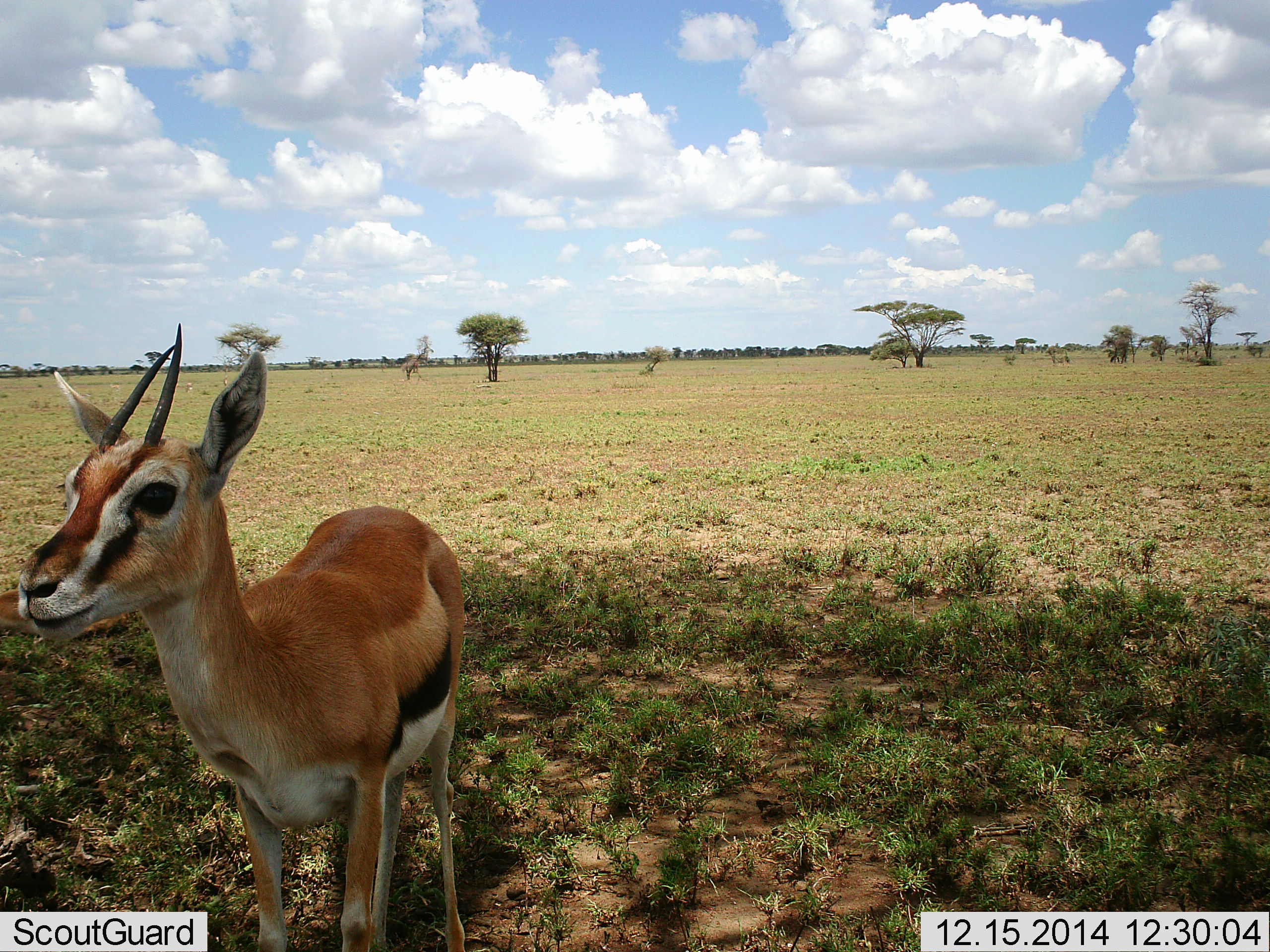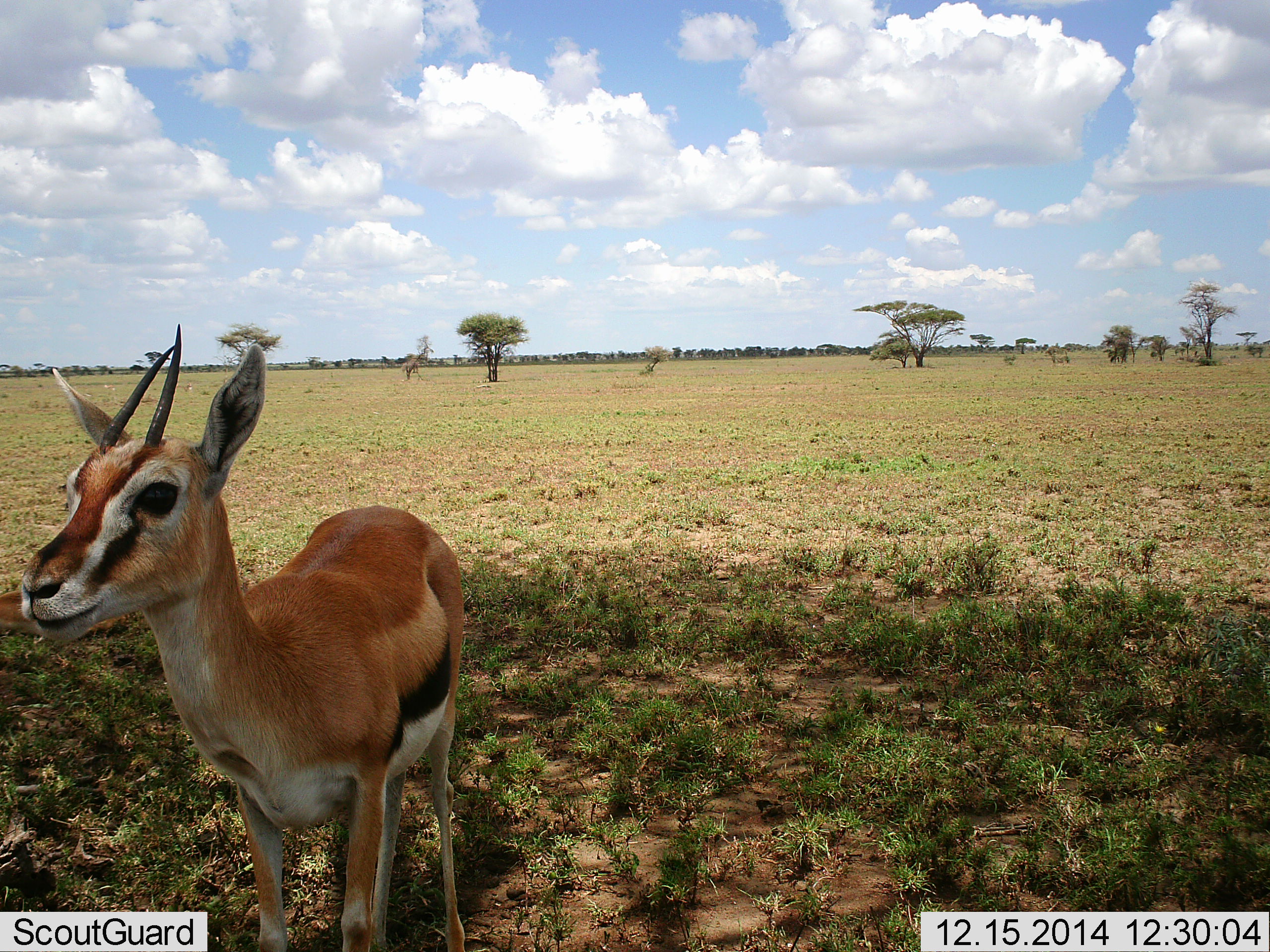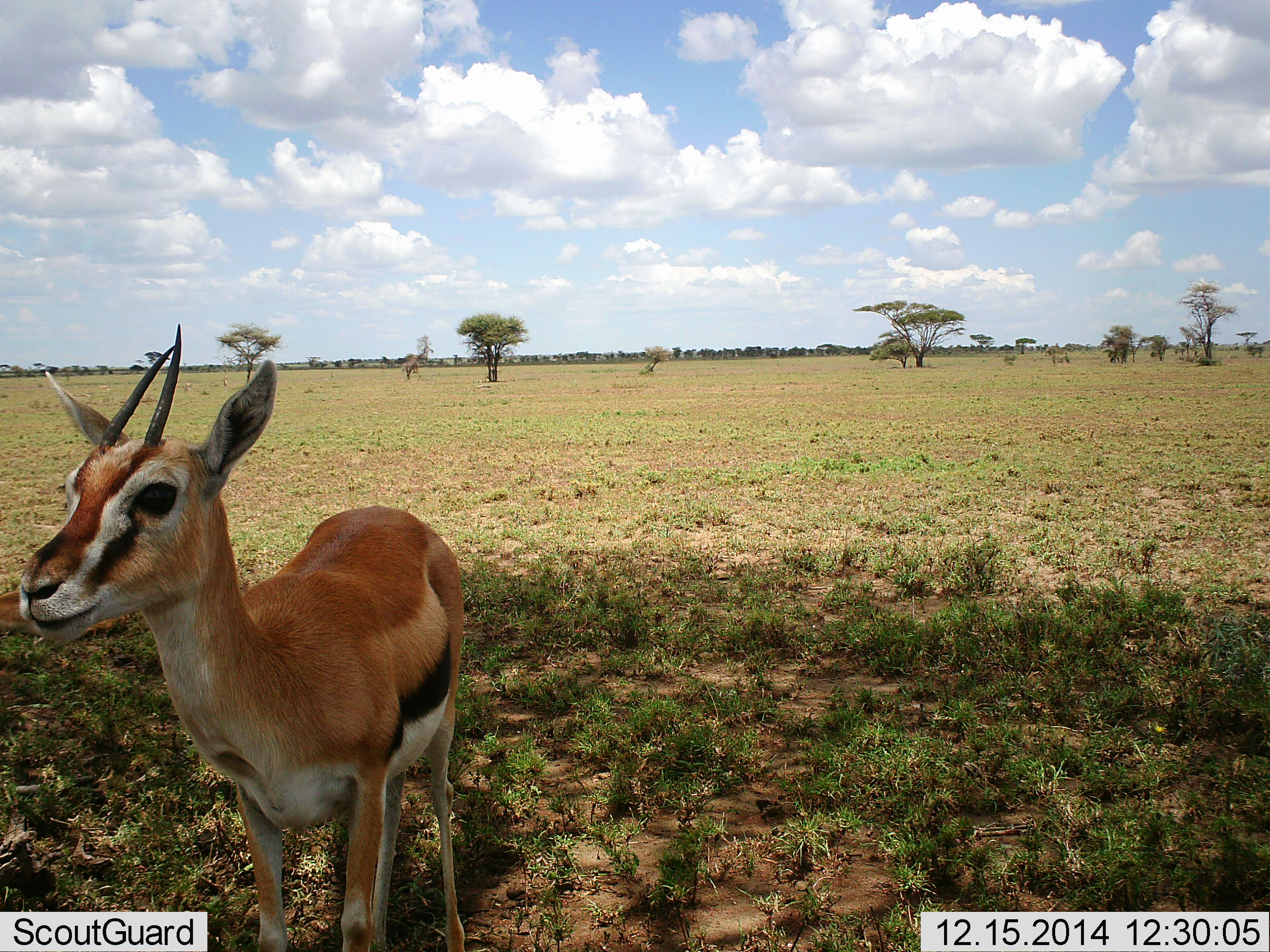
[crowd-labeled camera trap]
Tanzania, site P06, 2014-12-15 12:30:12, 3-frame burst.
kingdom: Animalia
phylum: Chordata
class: Mammalia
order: Artiodactyla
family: Bovidae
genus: Eudorcas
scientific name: Eudorcas thomsonii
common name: thomson's gazelle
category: gazellethomsons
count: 1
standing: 100%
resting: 10%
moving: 0%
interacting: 0%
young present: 0%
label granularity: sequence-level